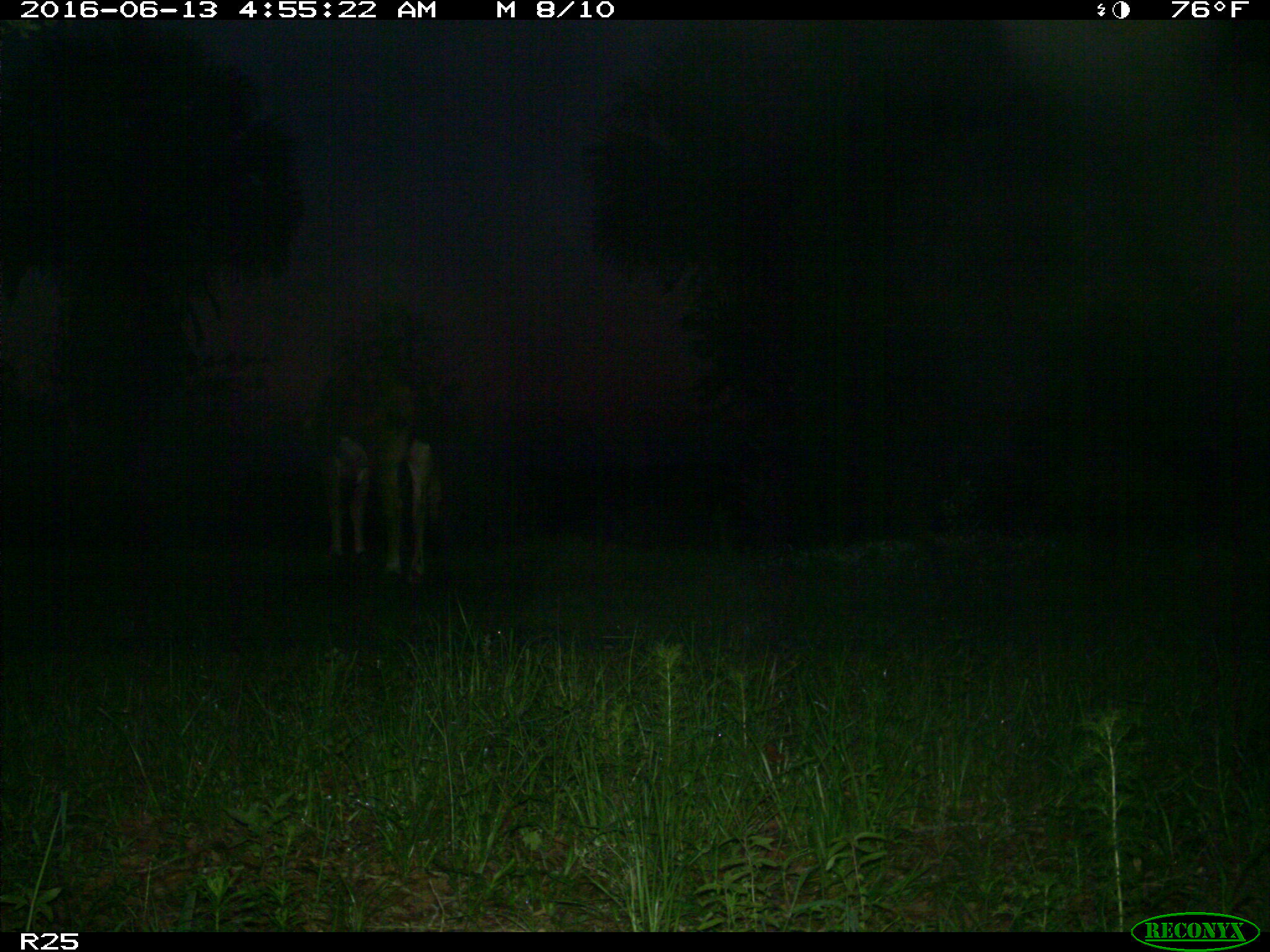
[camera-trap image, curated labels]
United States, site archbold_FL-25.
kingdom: Animalia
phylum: Chordata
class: Mammalia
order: Artiodactyla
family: Bovidae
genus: Bos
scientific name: Bos taurus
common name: domestic cow